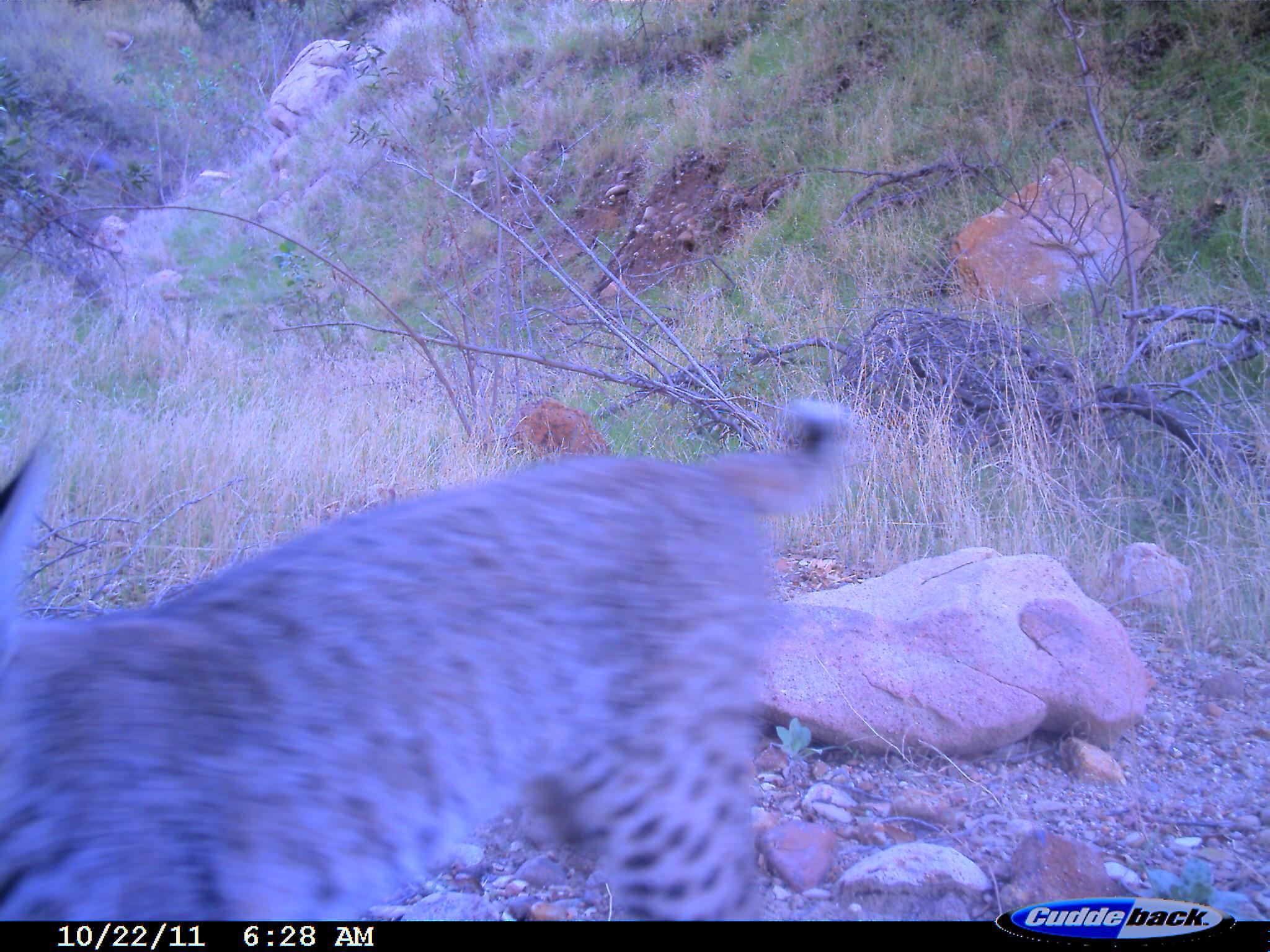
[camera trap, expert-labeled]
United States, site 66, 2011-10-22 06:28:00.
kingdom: Animalia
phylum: Chordata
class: Mammalia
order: Carnivora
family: Felidae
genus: Lynx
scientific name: Lynx rufus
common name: bobcat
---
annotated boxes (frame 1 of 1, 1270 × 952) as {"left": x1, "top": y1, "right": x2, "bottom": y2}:
bobcat: {"left": 0, "top": 389, "right": 859, "bottom": 923}